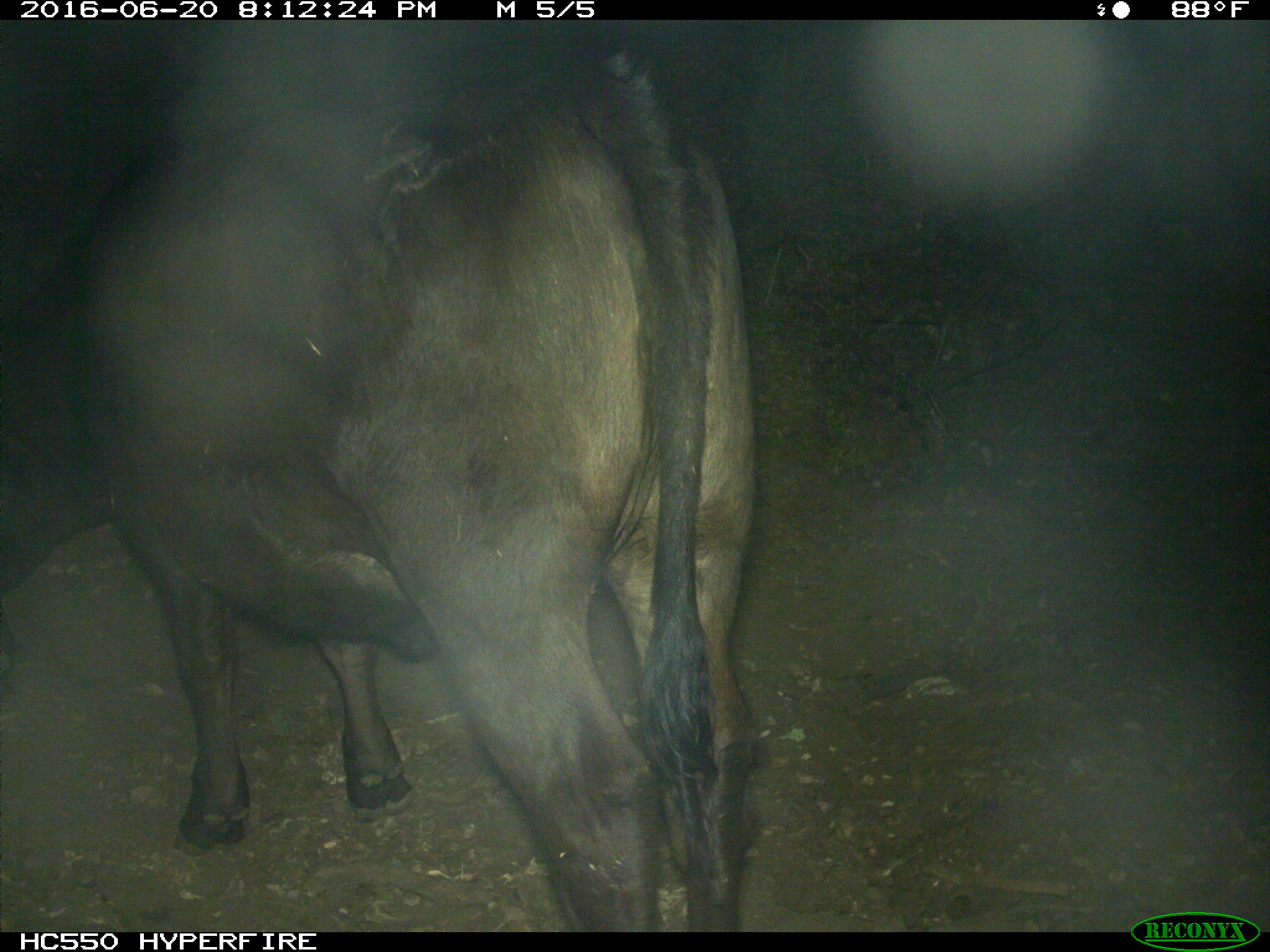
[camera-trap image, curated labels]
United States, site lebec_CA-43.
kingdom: Animalia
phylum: Chordata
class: Mammalia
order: Artiodactyla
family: Bovidae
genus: Bos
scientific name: Bos taurus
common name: domestic cow